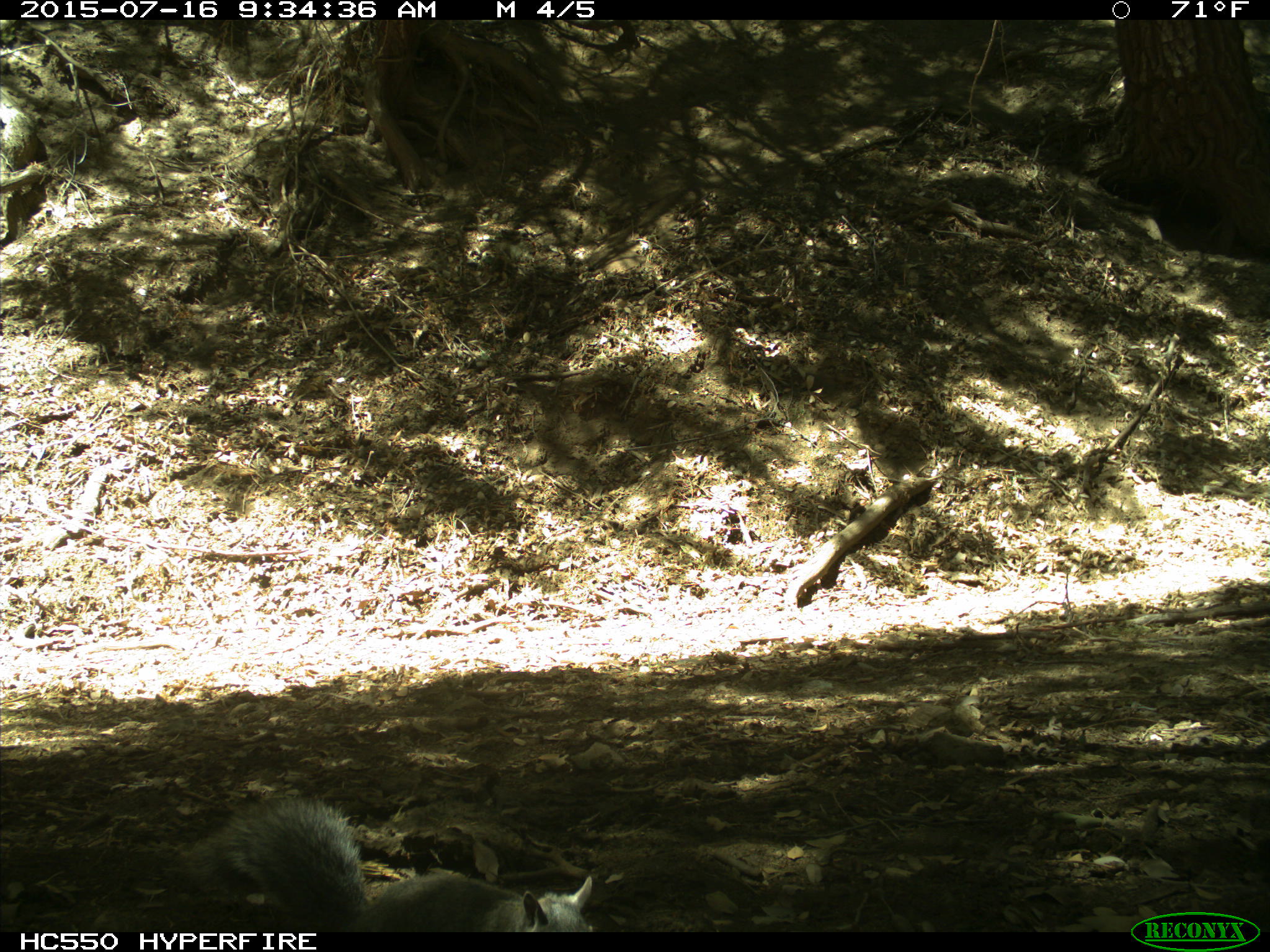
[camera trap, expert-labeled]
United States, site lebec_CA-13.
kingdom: Animalia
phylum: Chordata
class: Mammalia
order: Rodentia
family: Sciuridae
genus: Sciurus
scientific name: Sciurus carolinensis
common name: eastern gray squirrel